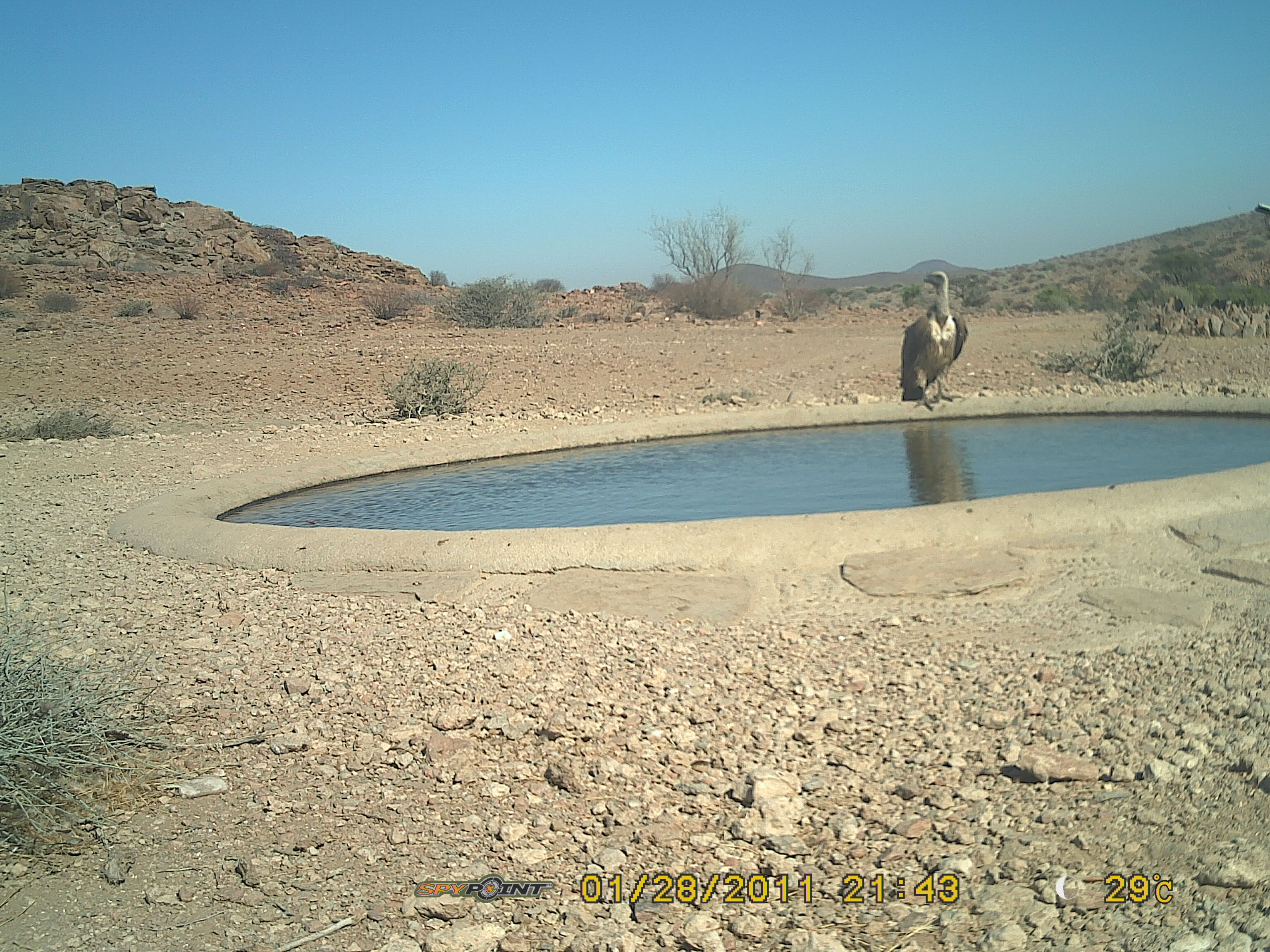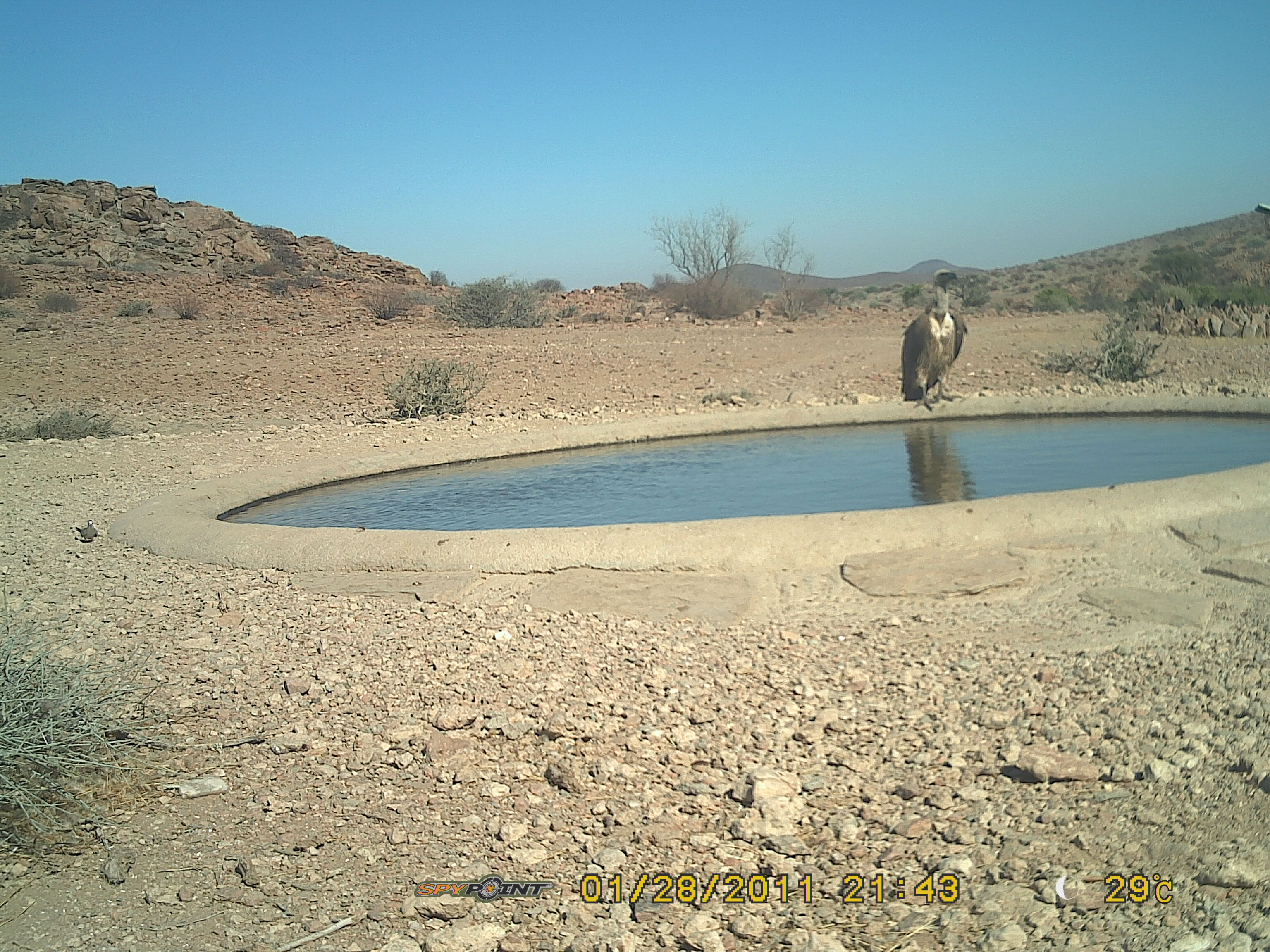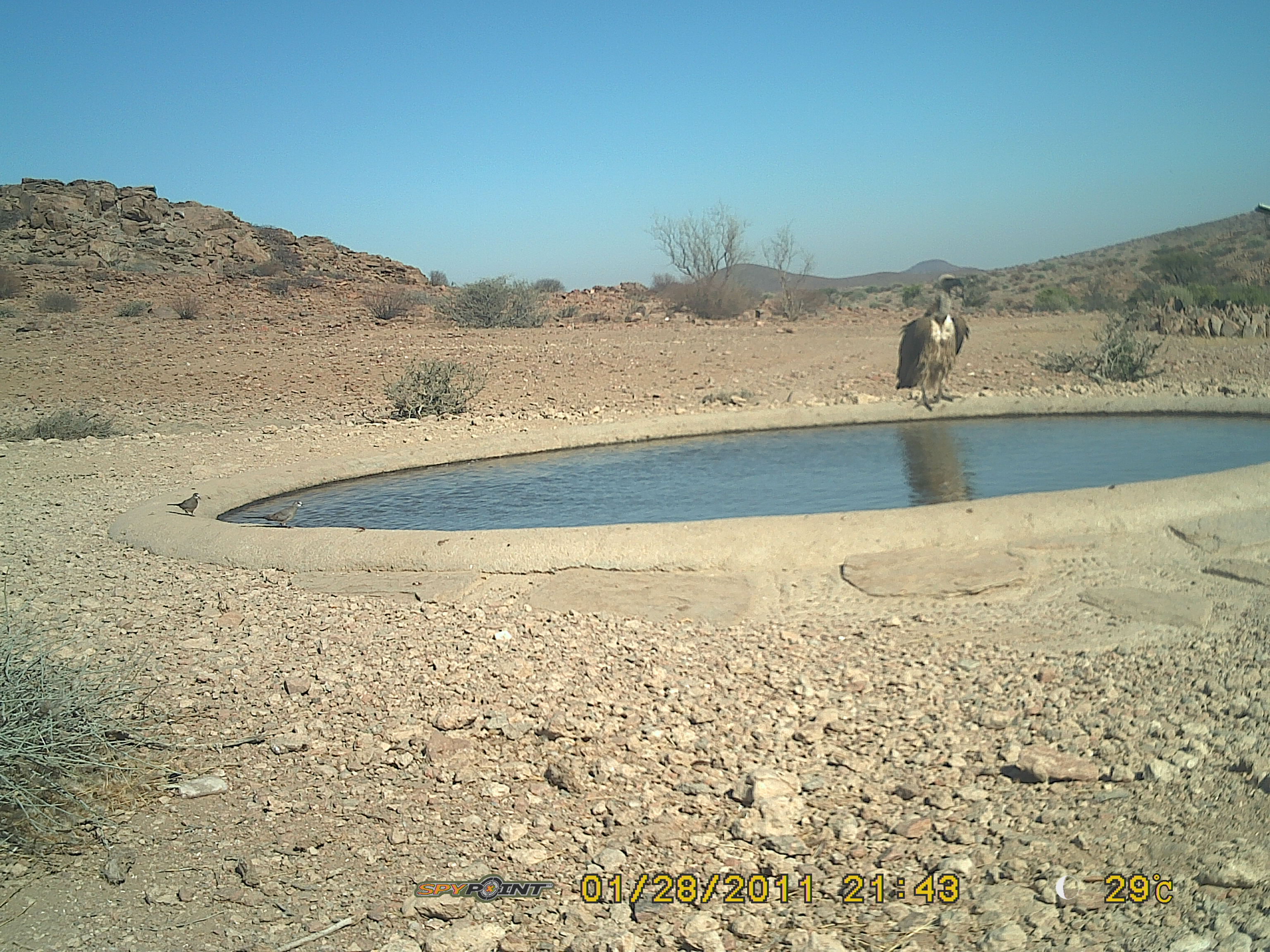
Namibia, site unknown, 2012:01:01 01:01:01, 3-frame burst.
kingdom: Animalia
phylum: Chordata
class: Aves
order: Accipitriformes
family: Accipitridae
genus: Gyps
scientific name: Gyps africanus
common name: white-backed vulture